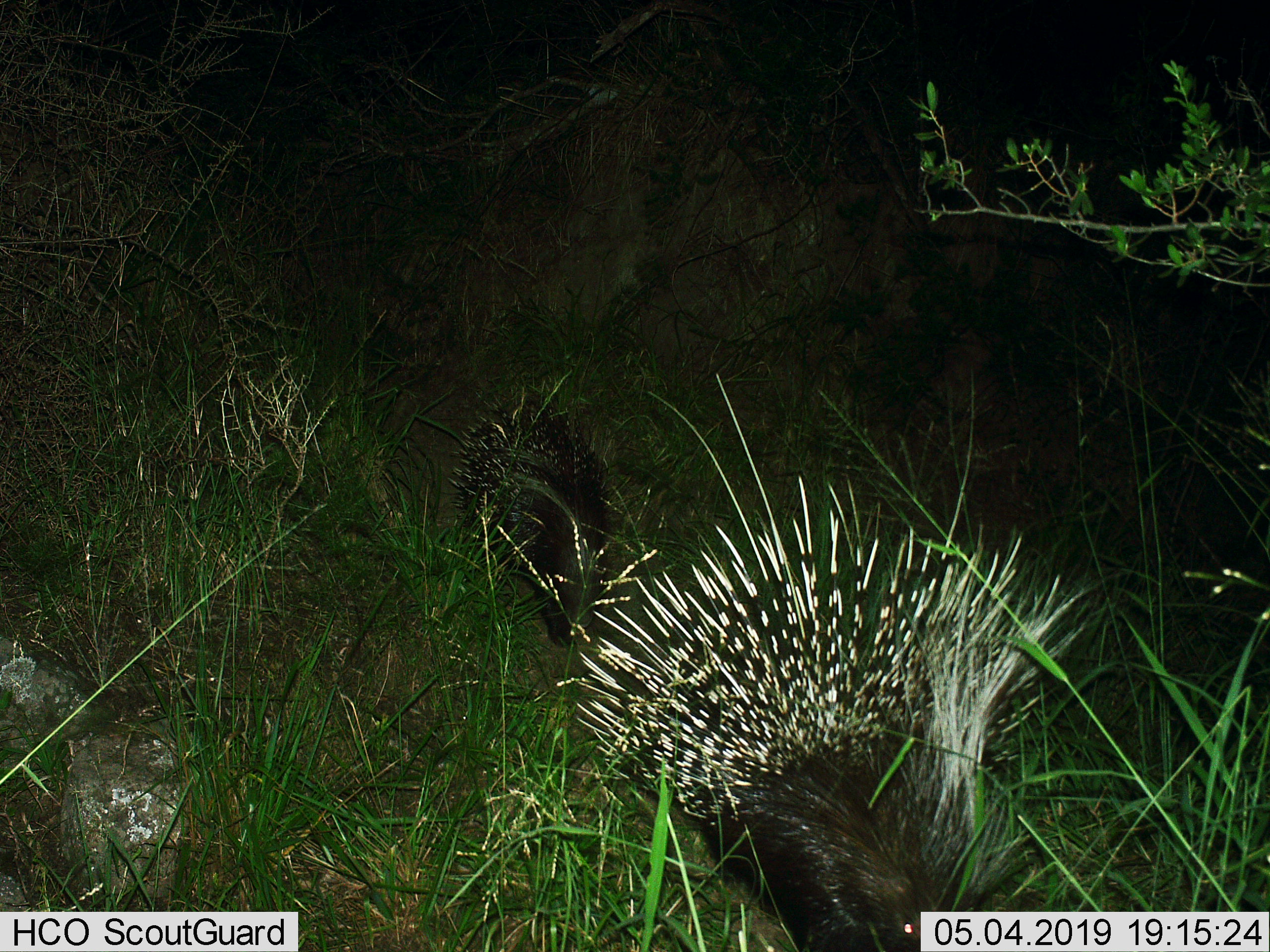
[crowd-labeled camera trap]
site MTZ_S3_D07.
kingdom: Animalia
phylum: Chordata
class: Mammalia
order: Rodentia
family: Hystricidae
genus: Hystrix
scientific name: Hystrix cristata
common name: crested porcupine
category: porcupine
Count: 2.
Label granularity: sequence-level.